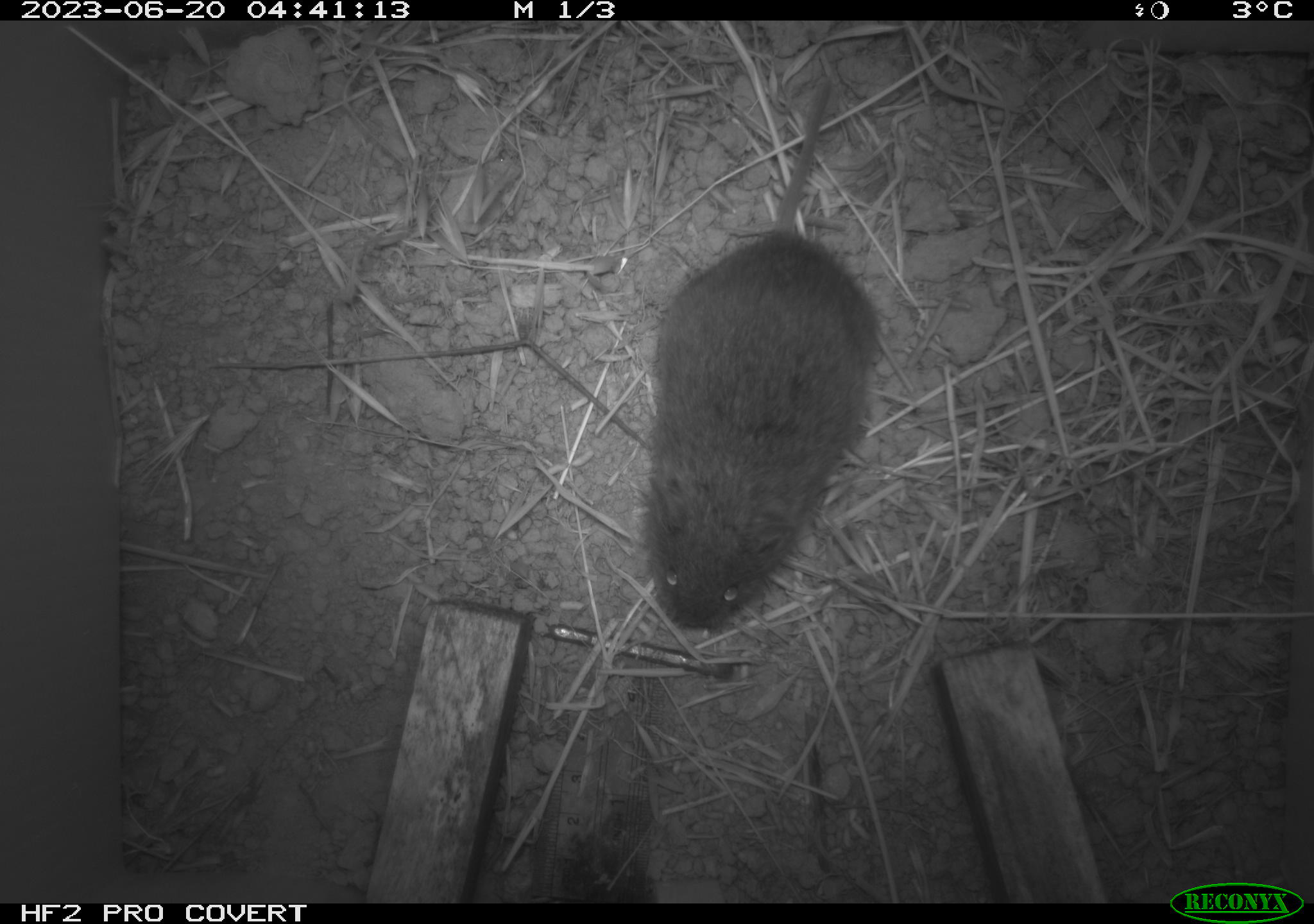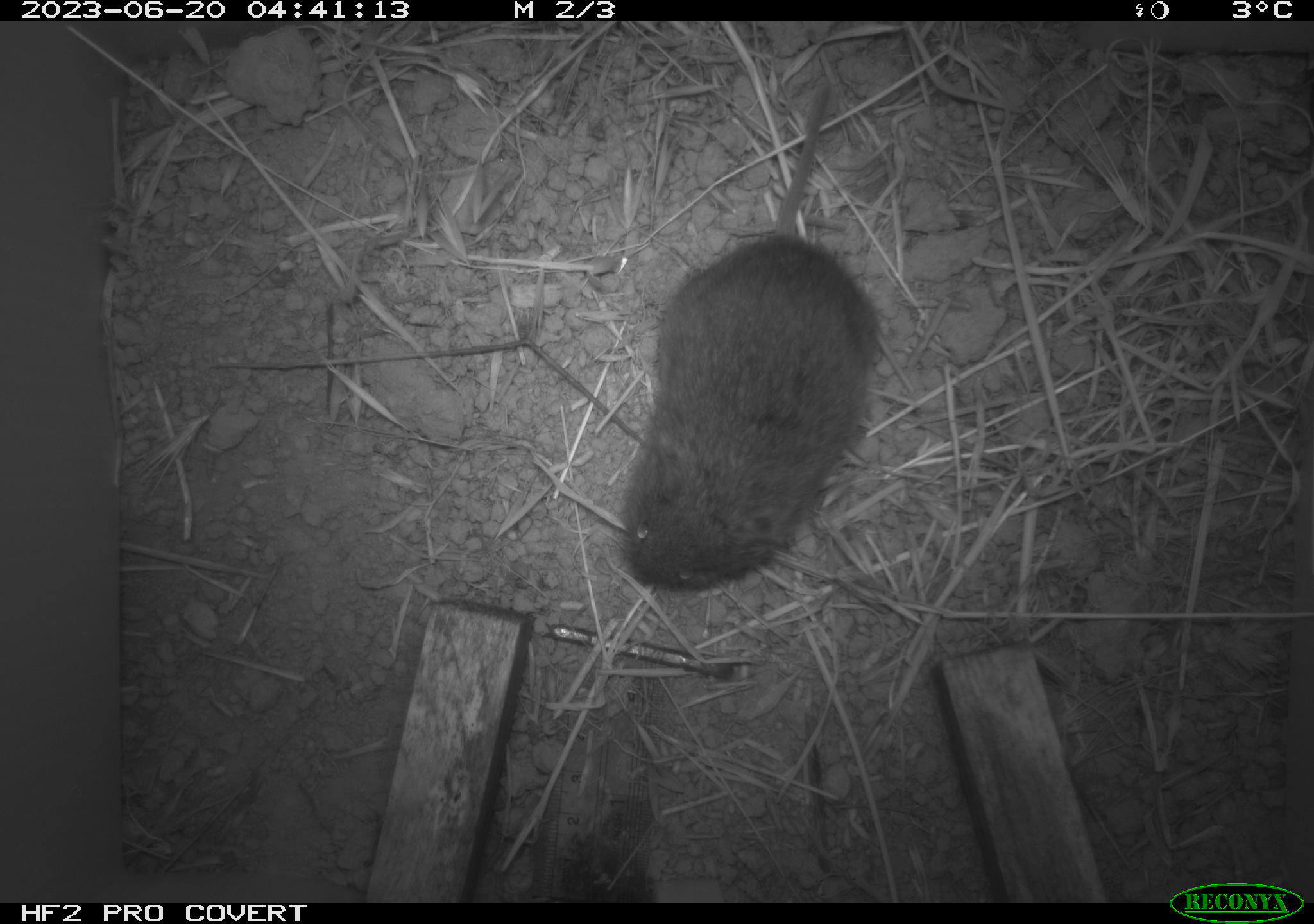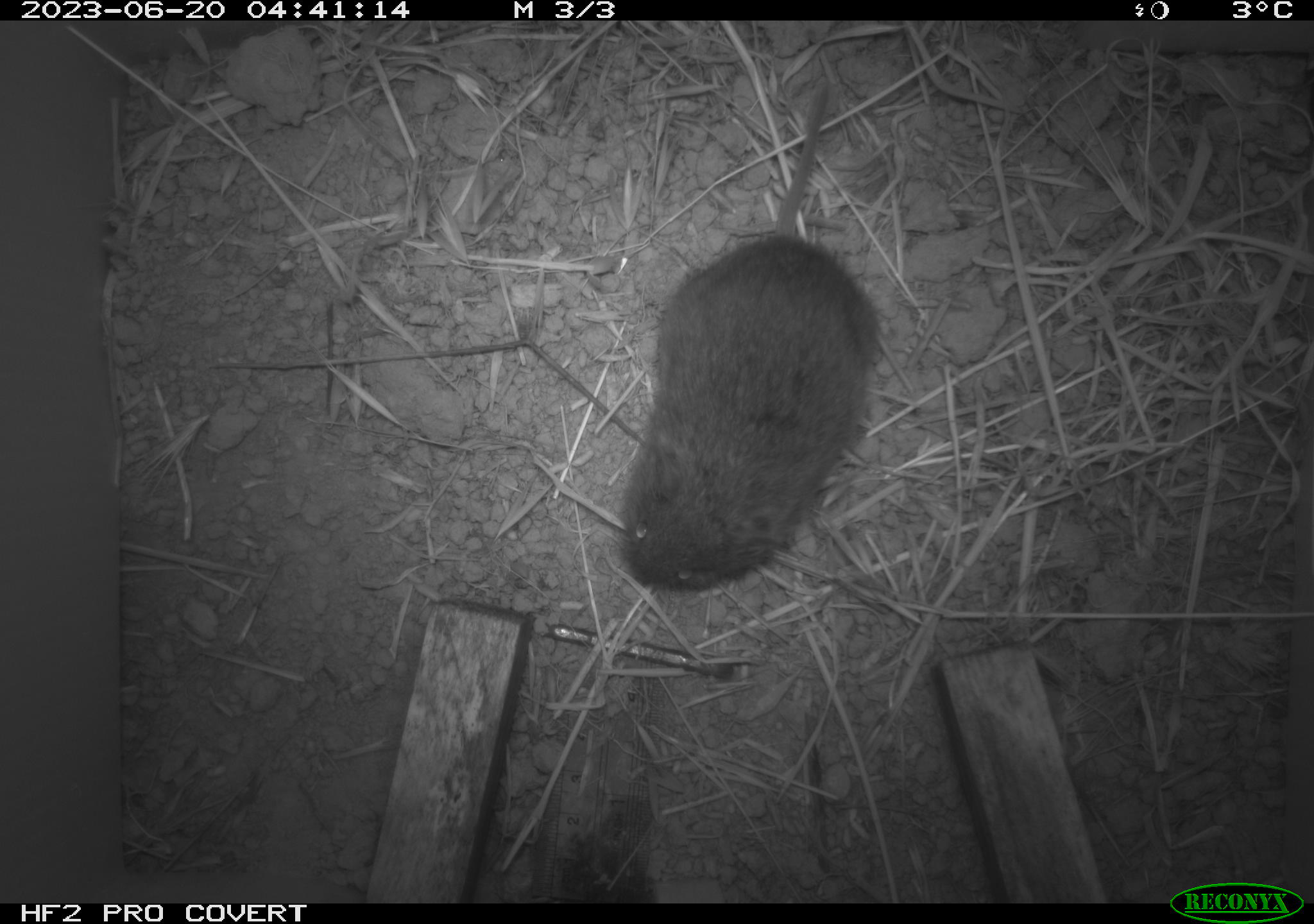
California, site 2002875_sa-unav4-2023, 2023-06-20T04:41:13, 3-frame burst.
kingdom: Animalia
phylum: Chordata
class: Mammalia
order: Rodentia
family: Cricetidae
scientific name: Arvicolinae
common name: voles, lemmings, and muskrats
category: arvicolinae subfamily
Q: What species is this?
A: Arvicolinae subfamily (voles, lemmings, and muskrats) (Arvicolinae).